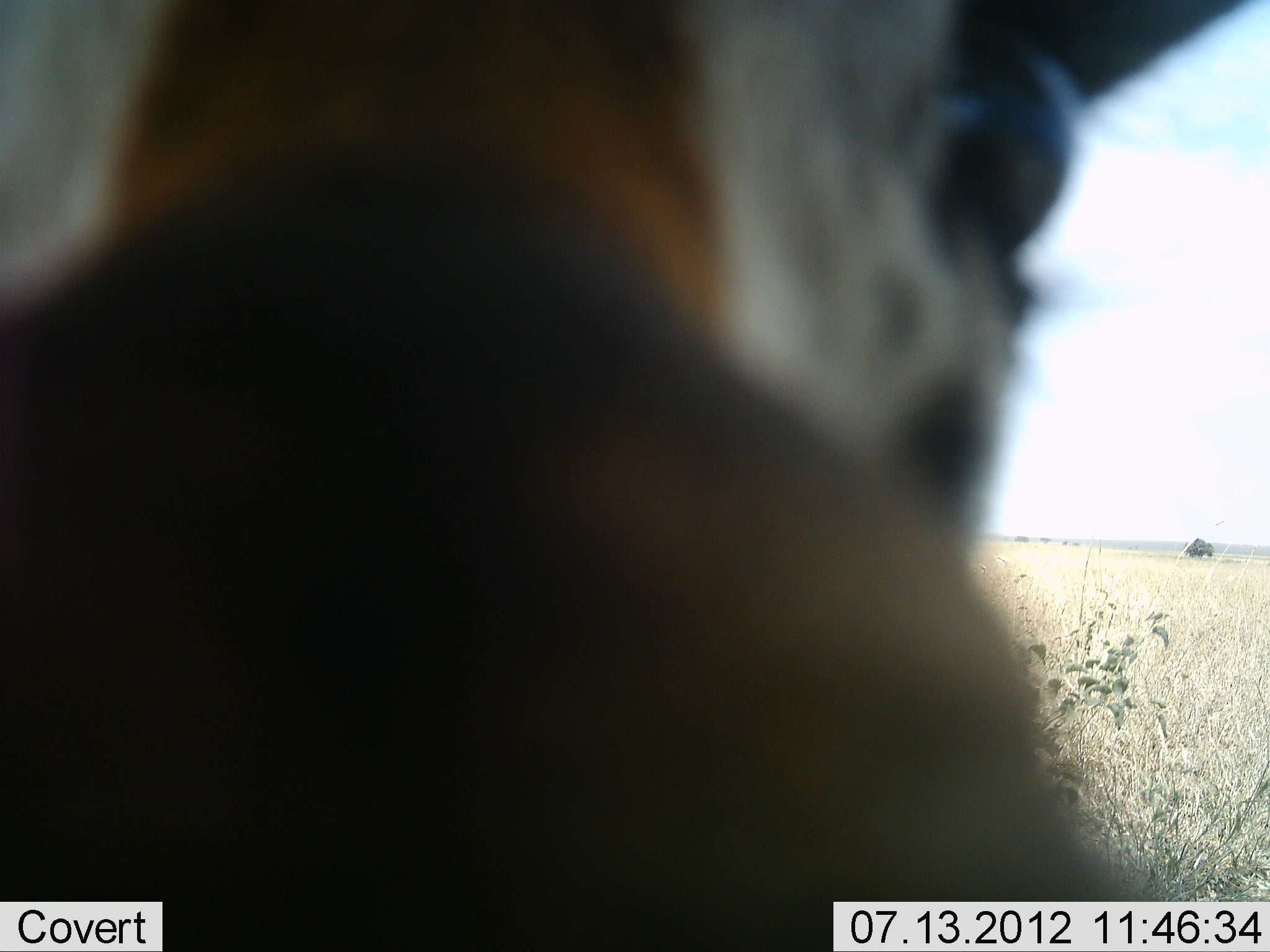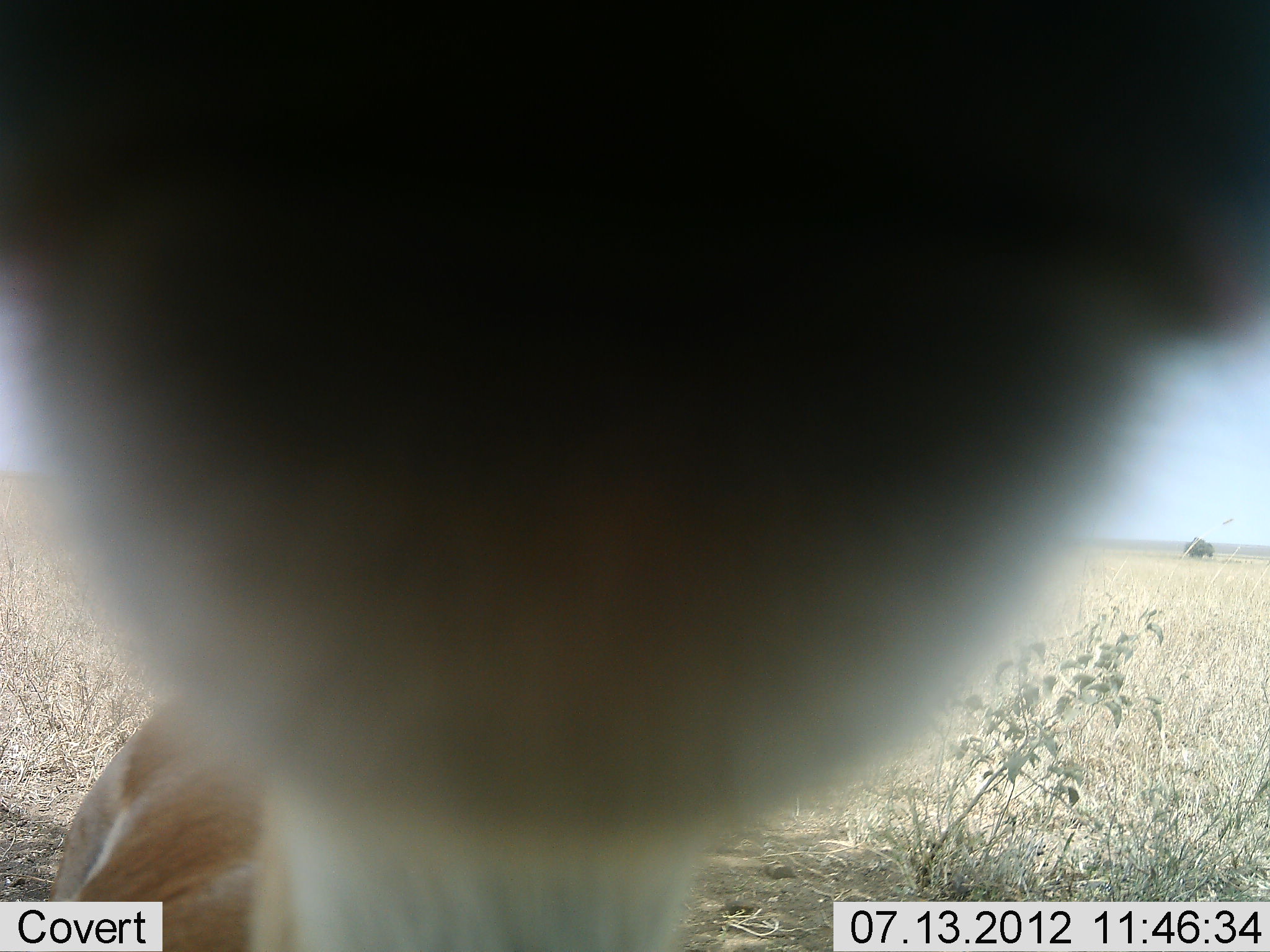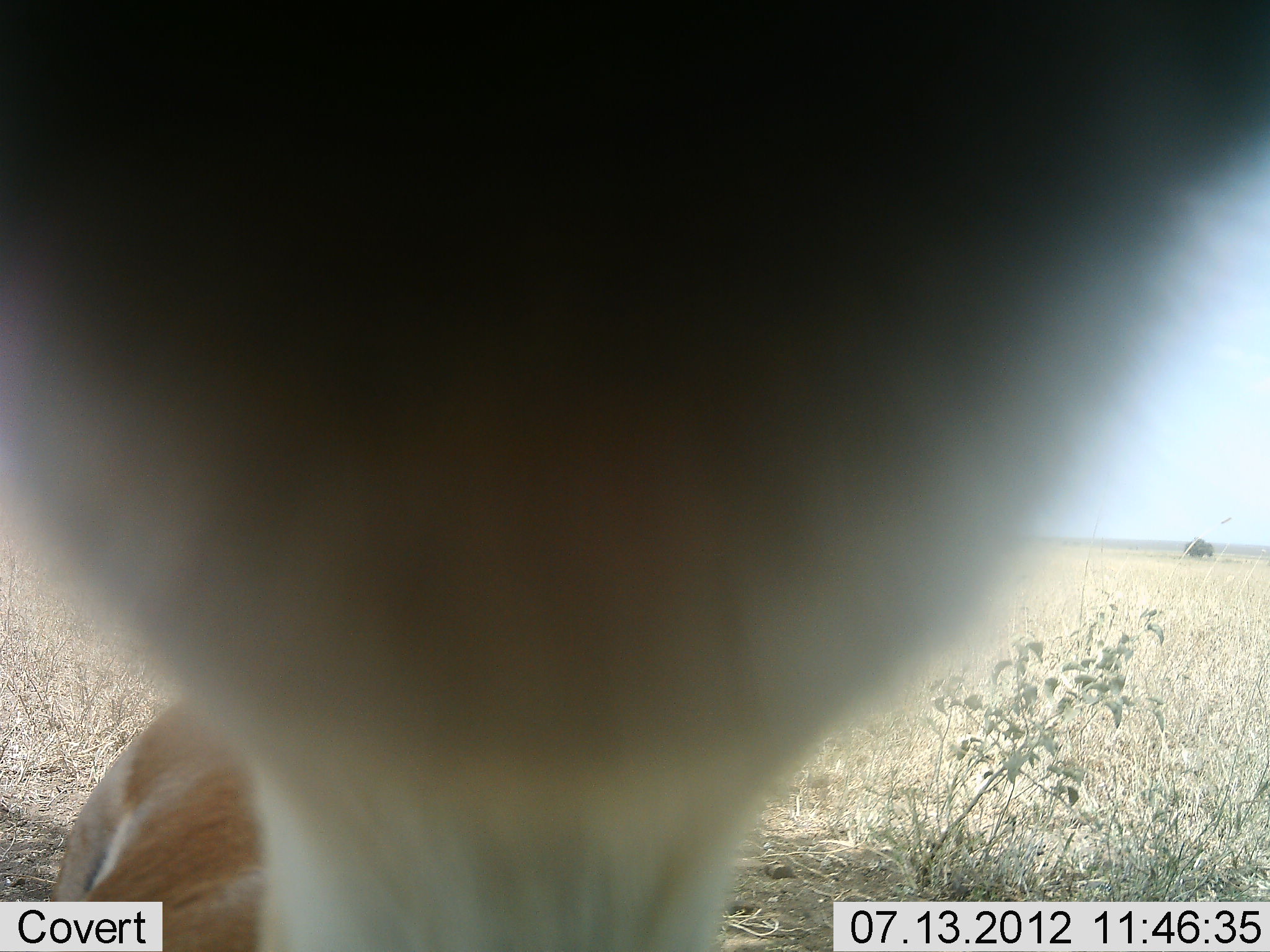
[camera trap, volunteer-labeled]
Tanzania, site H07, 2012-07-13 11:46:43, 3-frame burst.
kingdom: Animalia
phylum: Chordata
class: Mammalia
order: Artiodactyla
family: Bovidae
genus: Eudorcas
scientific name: Eudorcas thomsonii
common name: thomson's gazelle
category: gazellethomsons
Gazellethomsons (thomson's gazelle) (Eudorcas thomsonii), count 1. Behavior (volunteer vote fractions): standing 43%, resting 14%, moving 0%, interacting 57%. Young present (vote fraction): 14%. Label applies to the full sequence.